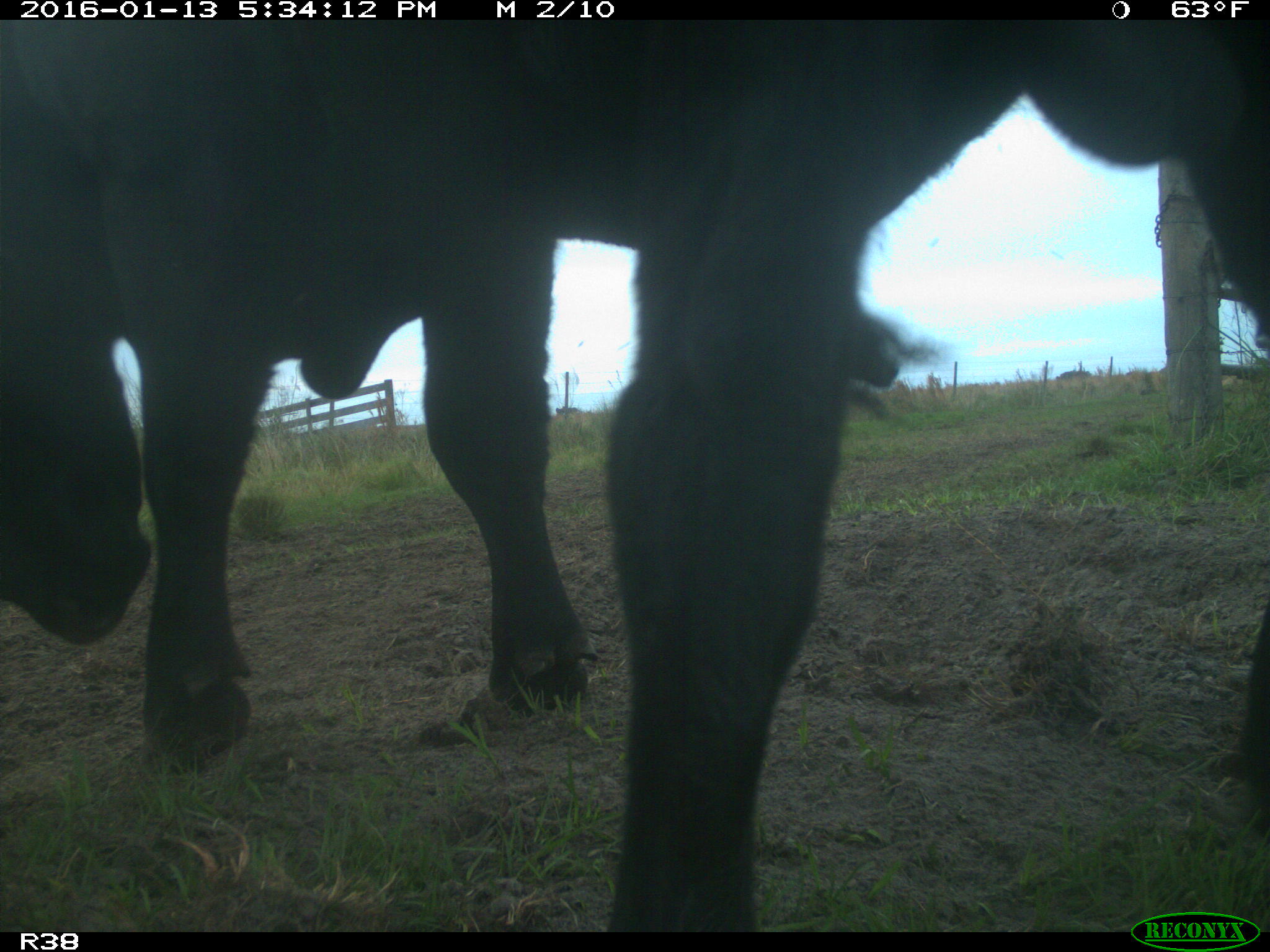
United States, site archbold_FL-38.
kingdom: Animalia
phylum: Chordata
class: Mammalia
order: Artiodactyla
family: Bovidae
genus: Bos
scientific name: Bos taurus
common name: domestic cow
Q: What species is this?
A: Bos taurus (domestic cow).